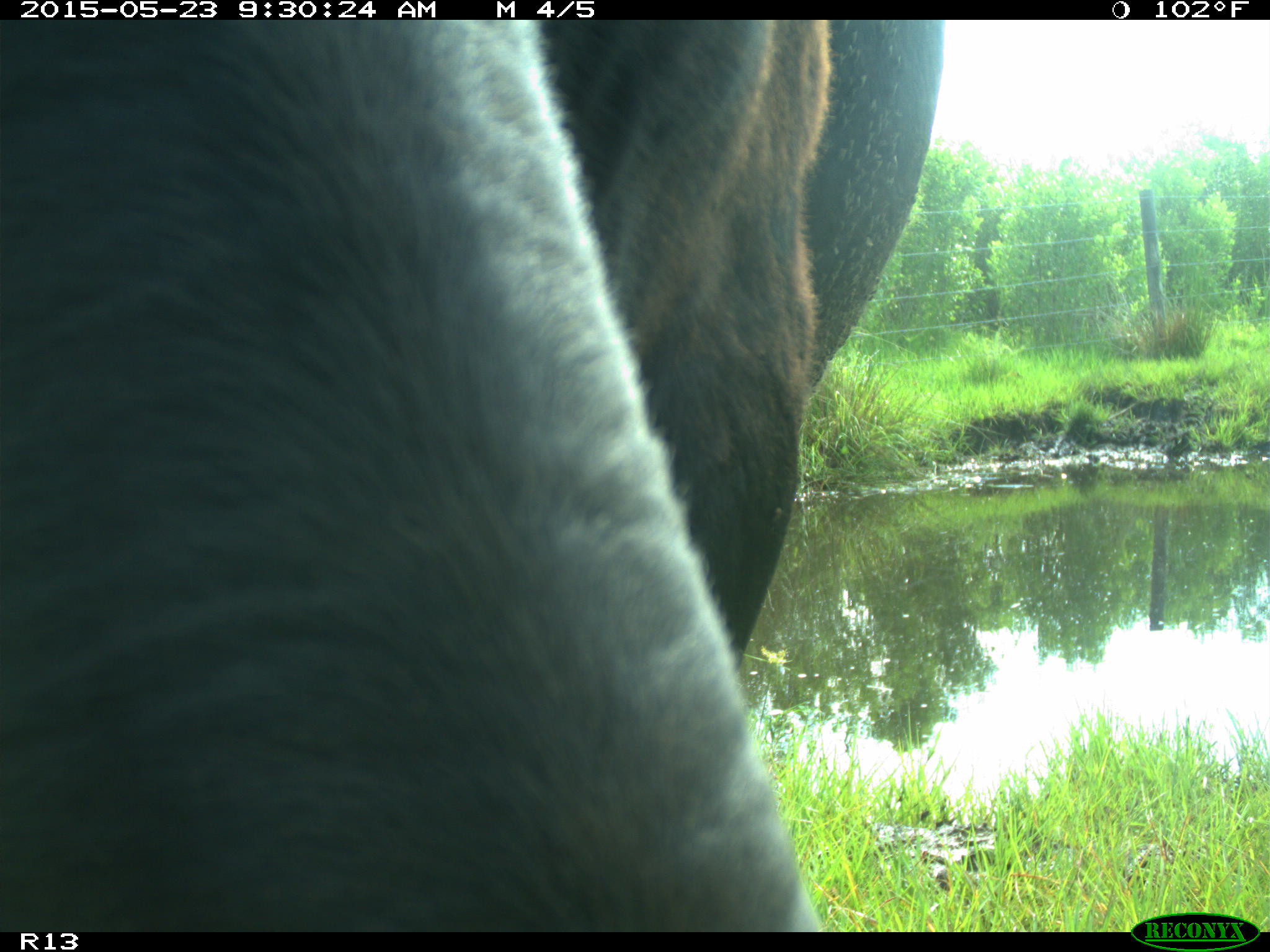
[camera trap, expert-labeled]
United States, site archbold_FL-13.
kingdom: Animalia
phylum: Chordata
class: Mammalia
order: Artiodactyla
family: Bovidae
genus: Bos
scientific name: Bos taurus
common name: domestic cow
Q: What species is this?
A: Bos taurus (domestic cow).